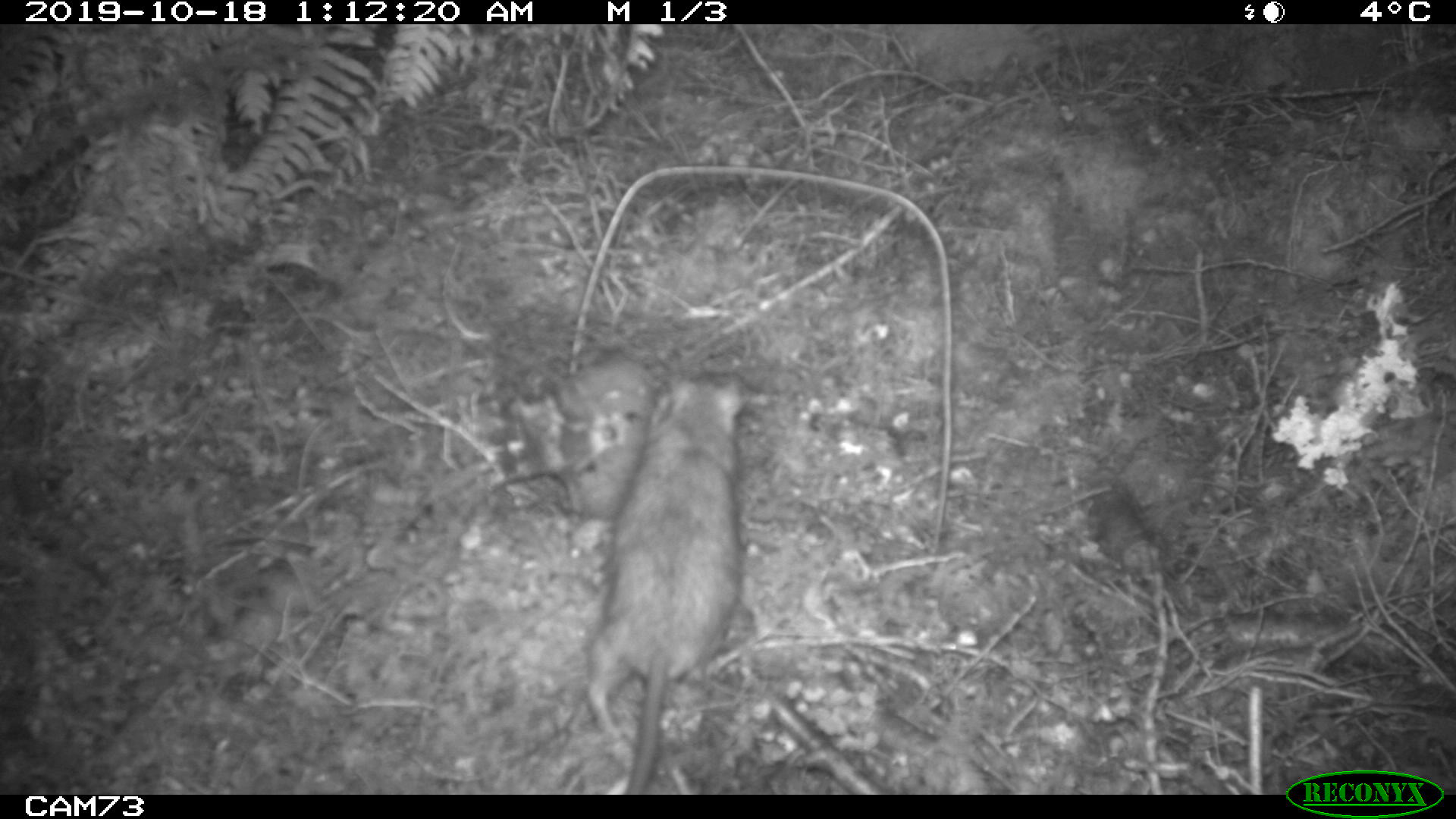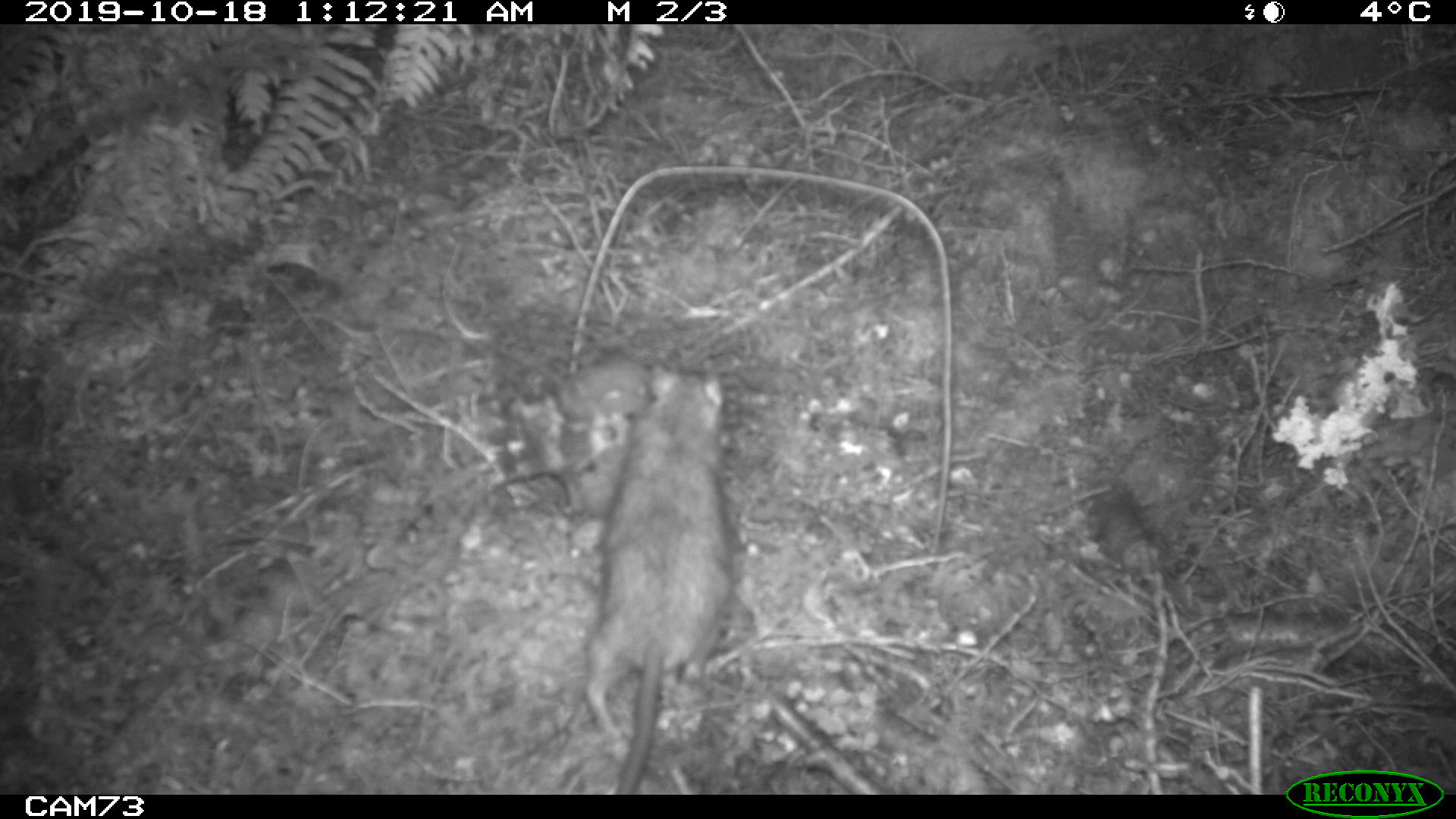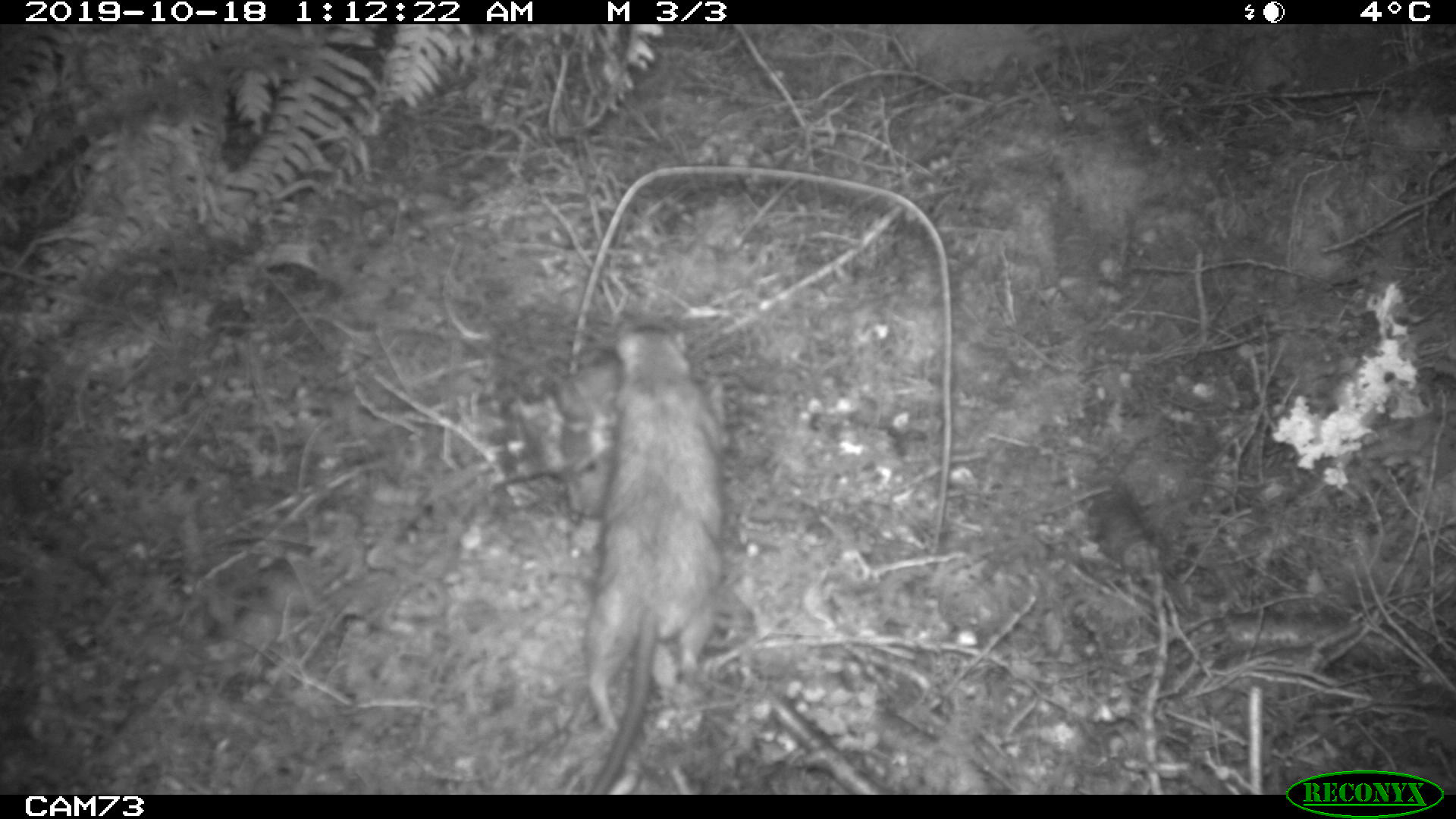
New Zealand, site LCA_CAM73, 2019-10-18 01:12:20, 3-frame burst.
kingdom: Animalia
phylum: Chordata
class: Mammalia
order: Rodentia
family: Muridae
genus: Rattus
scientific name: Rattus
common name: rat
Rat (Rattus).